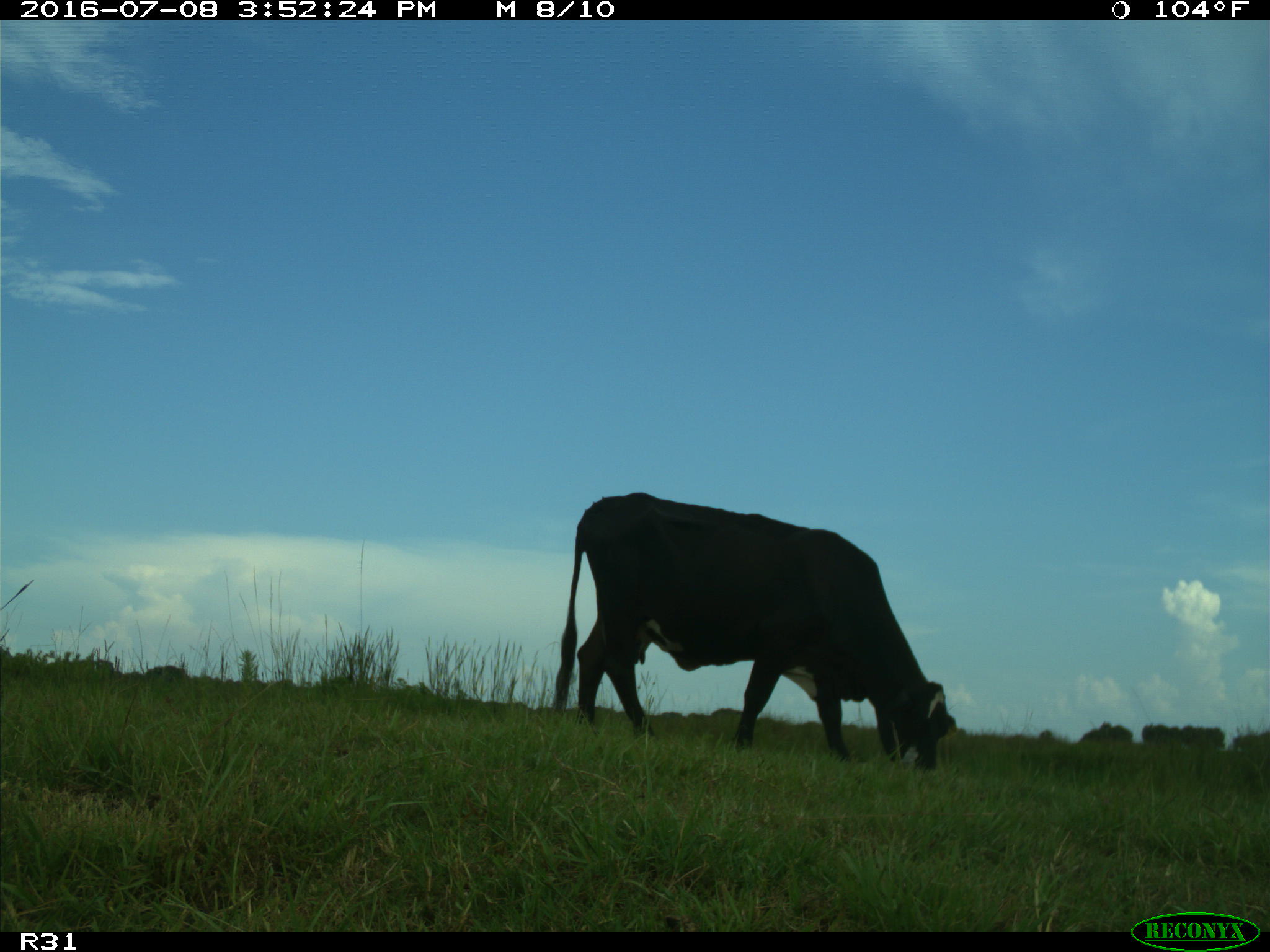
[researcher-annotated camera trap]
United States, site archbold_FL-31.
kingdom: Animalia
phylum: Chordata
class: Mammalia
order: Artiodactyla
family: Bovidae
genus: Bos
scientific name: Bos taurus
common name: domestic cow